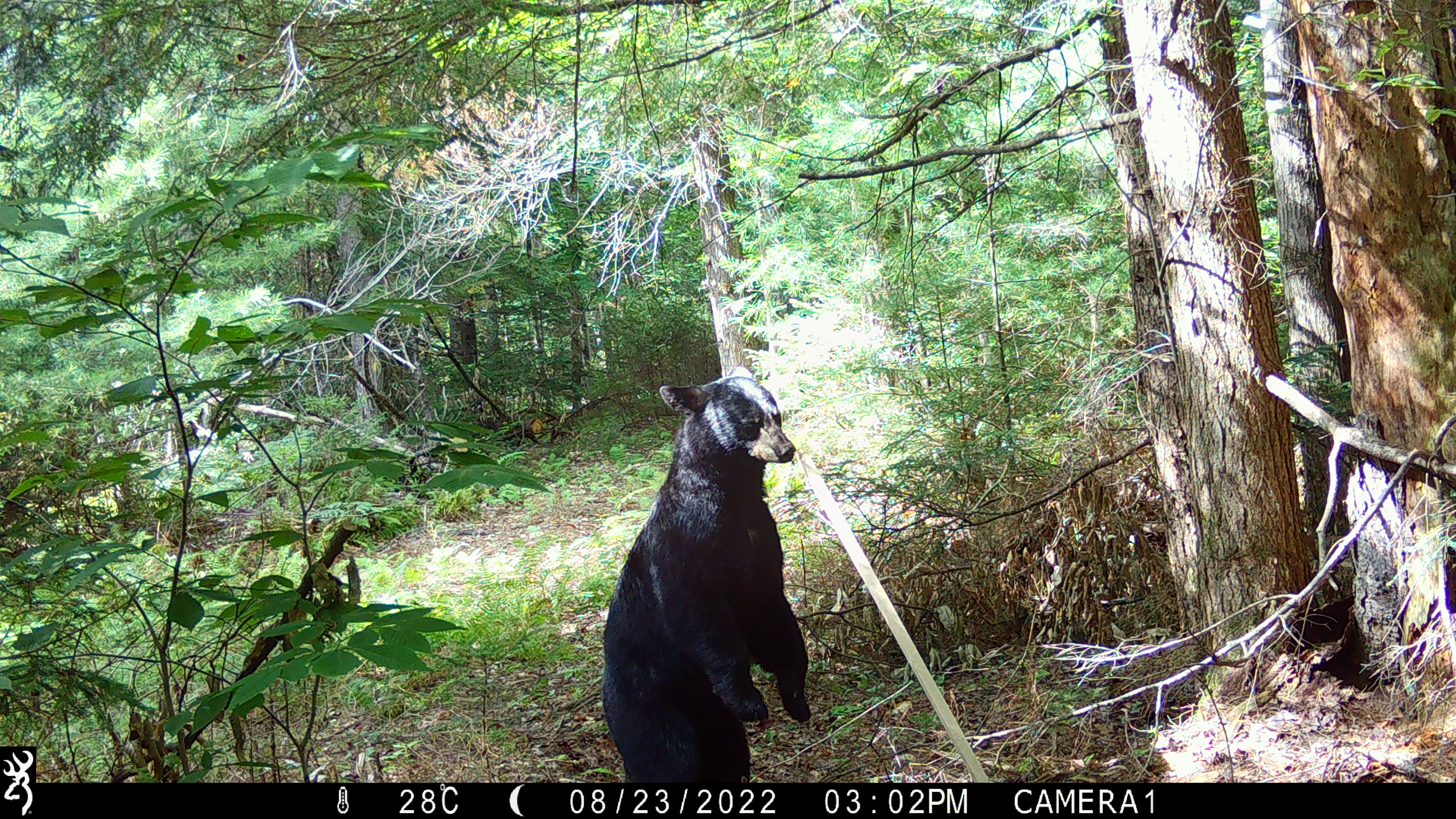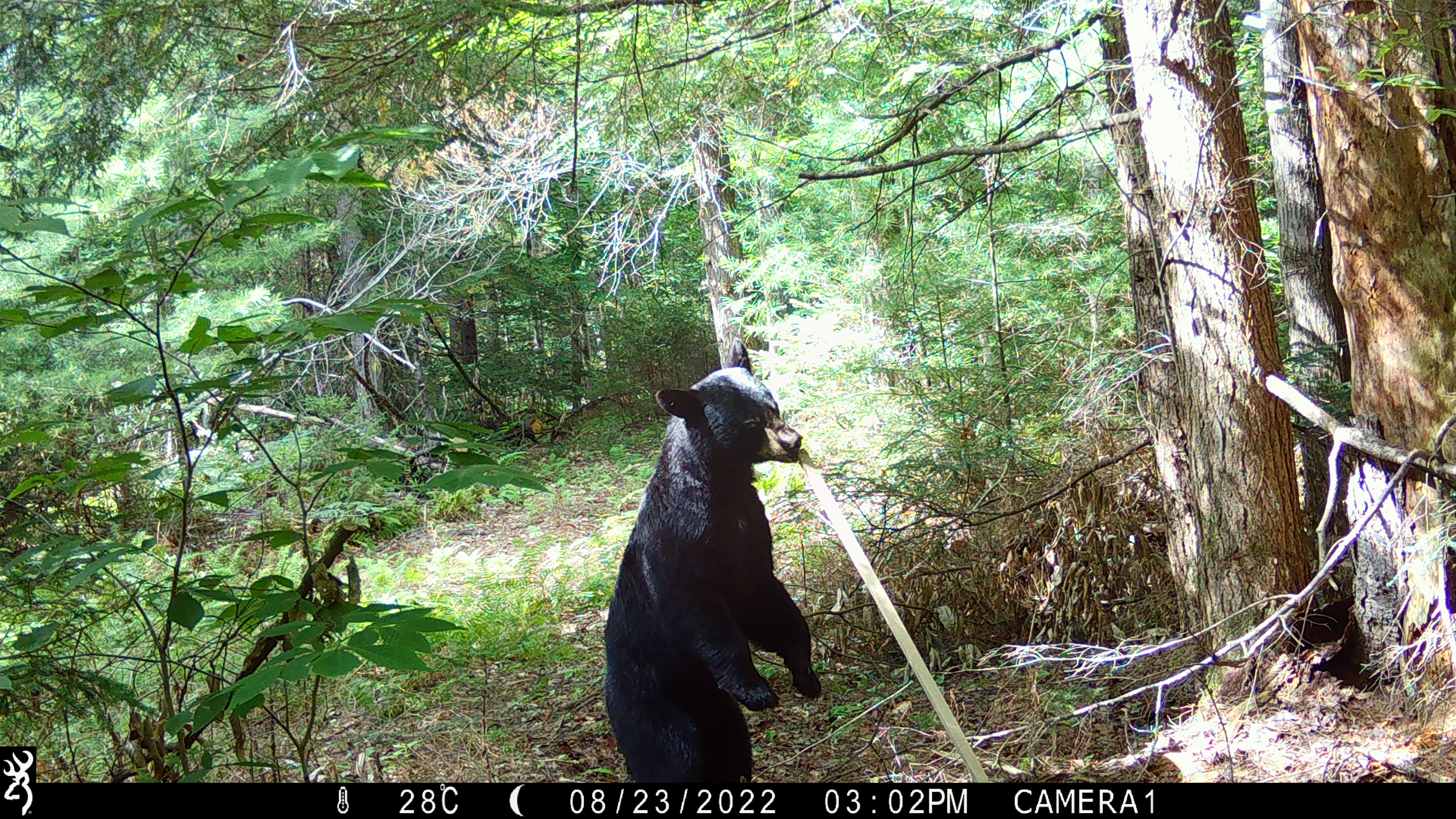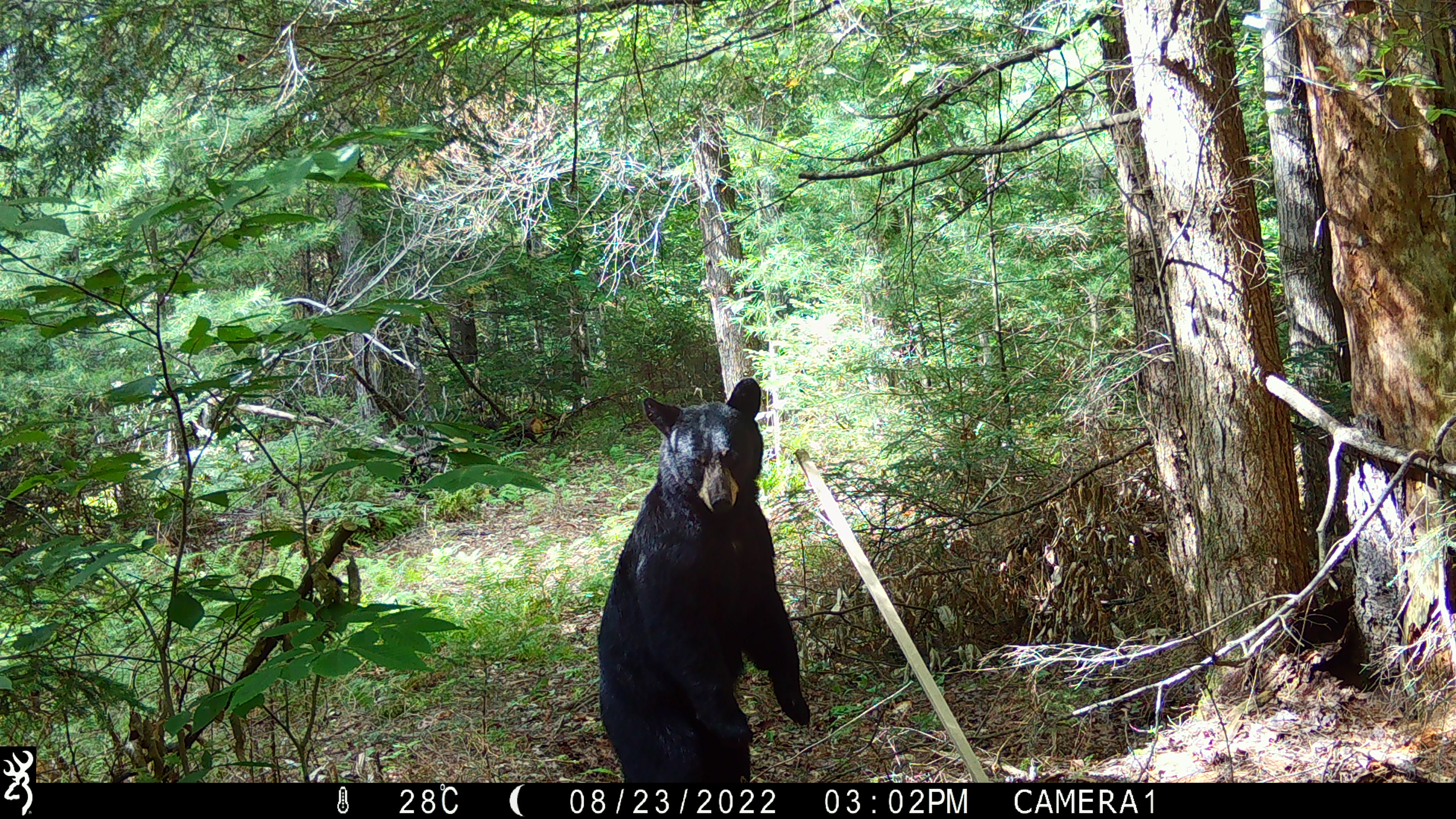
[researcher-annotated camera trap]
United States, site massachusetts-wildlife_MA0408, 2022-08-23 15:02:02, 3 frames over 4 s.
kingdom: Animalia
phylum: Chordata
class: Mammalia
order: Carnivora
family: Ursidae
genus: Ursus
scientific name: Ursus americanus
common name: black bear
Black bear (Ursus americanus).